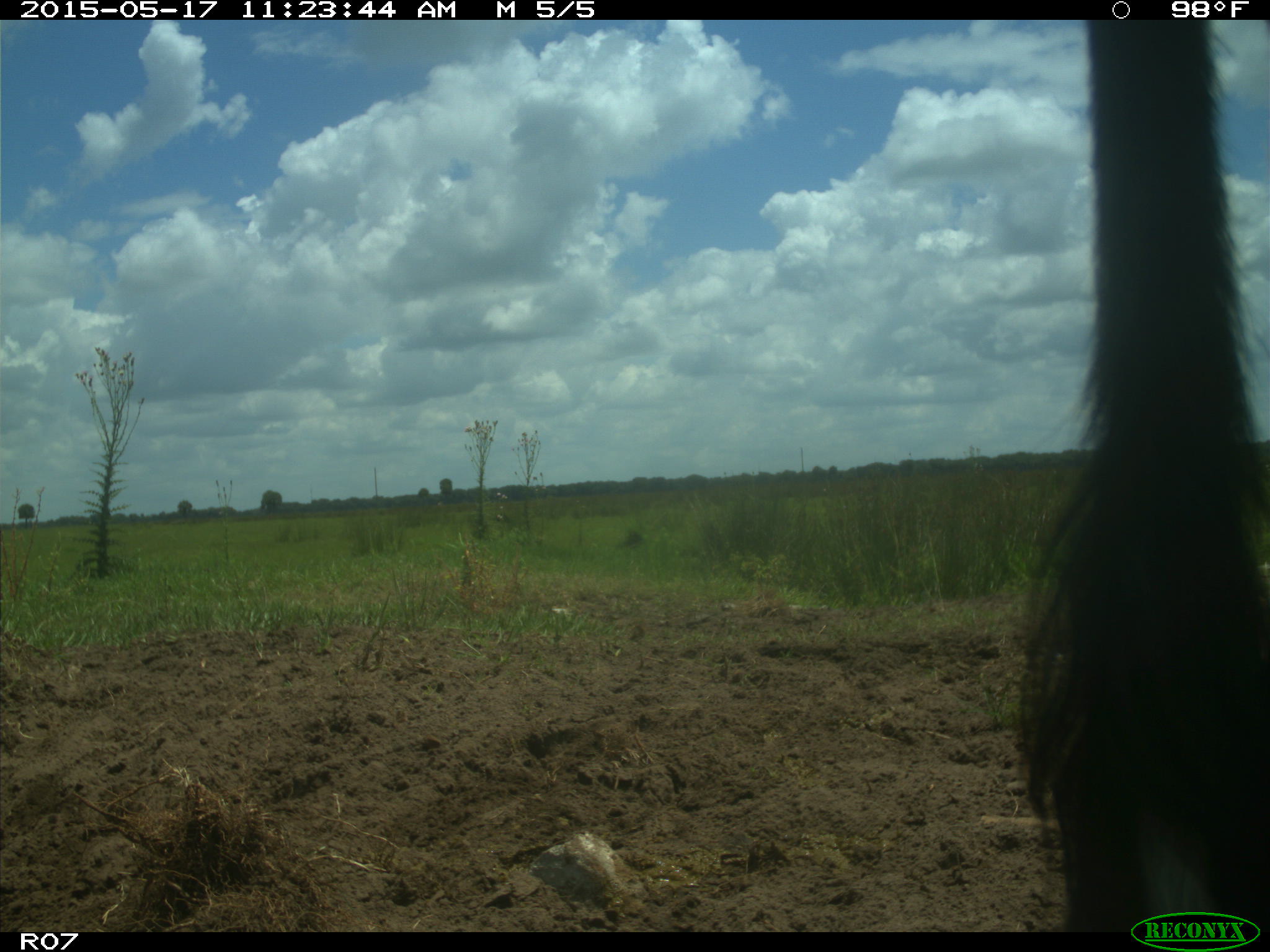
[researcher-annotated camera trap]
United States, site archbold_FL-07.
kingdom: Animalia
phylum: Chordata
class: Mammalia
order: Artiodactyla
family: Bovidae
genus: Bos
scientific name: Bos taurus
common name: domestic cow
Bos taurus (domestic cow).